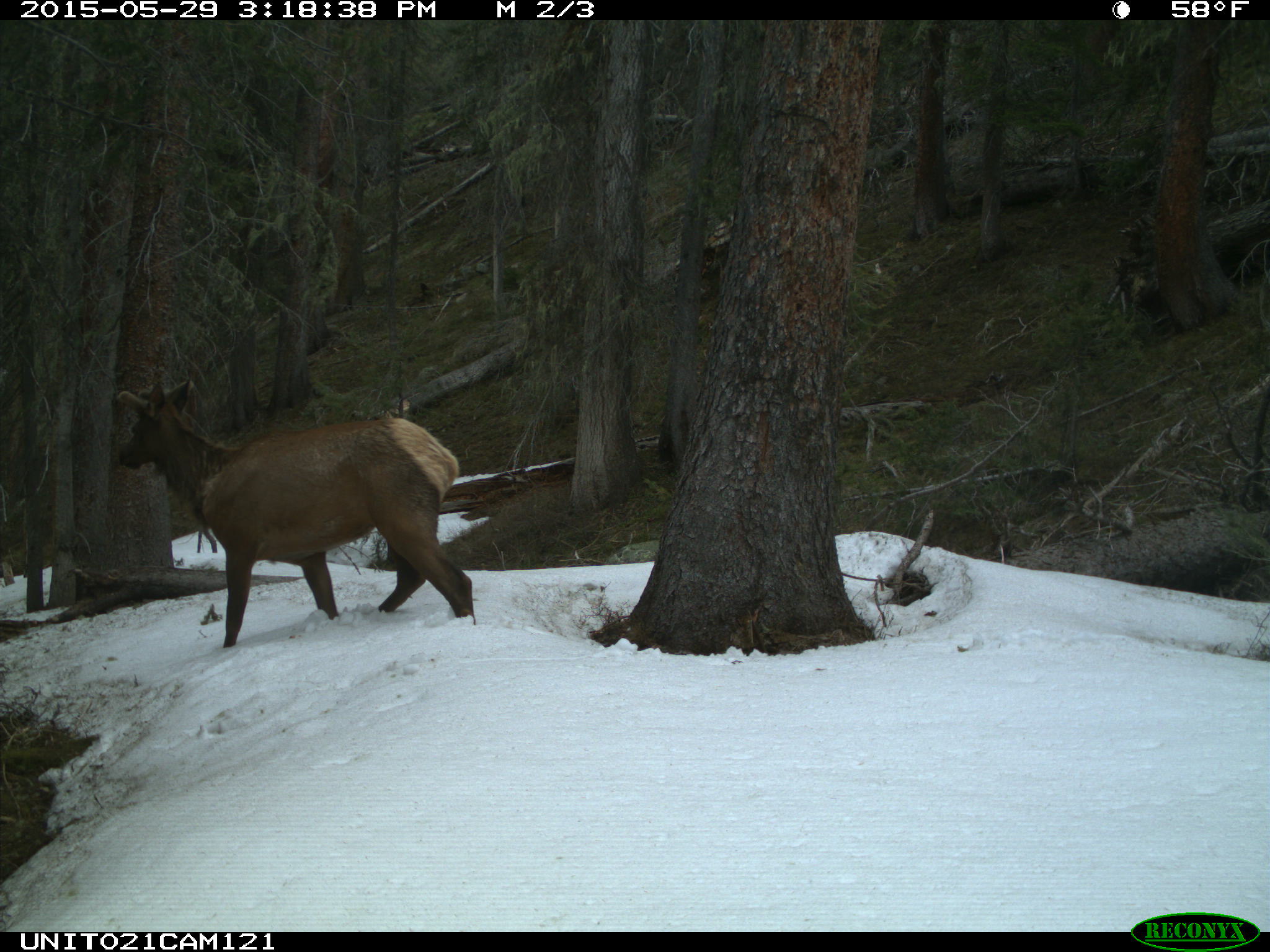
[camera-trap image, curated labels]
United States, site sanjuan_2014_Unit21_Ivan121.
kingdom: Animalia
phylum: Chordata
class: Mammalia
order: Artiodactyla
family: Cervidae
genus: Cervus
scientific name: Cervus elaphus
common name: red deer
Cervus elaphus (red deer).